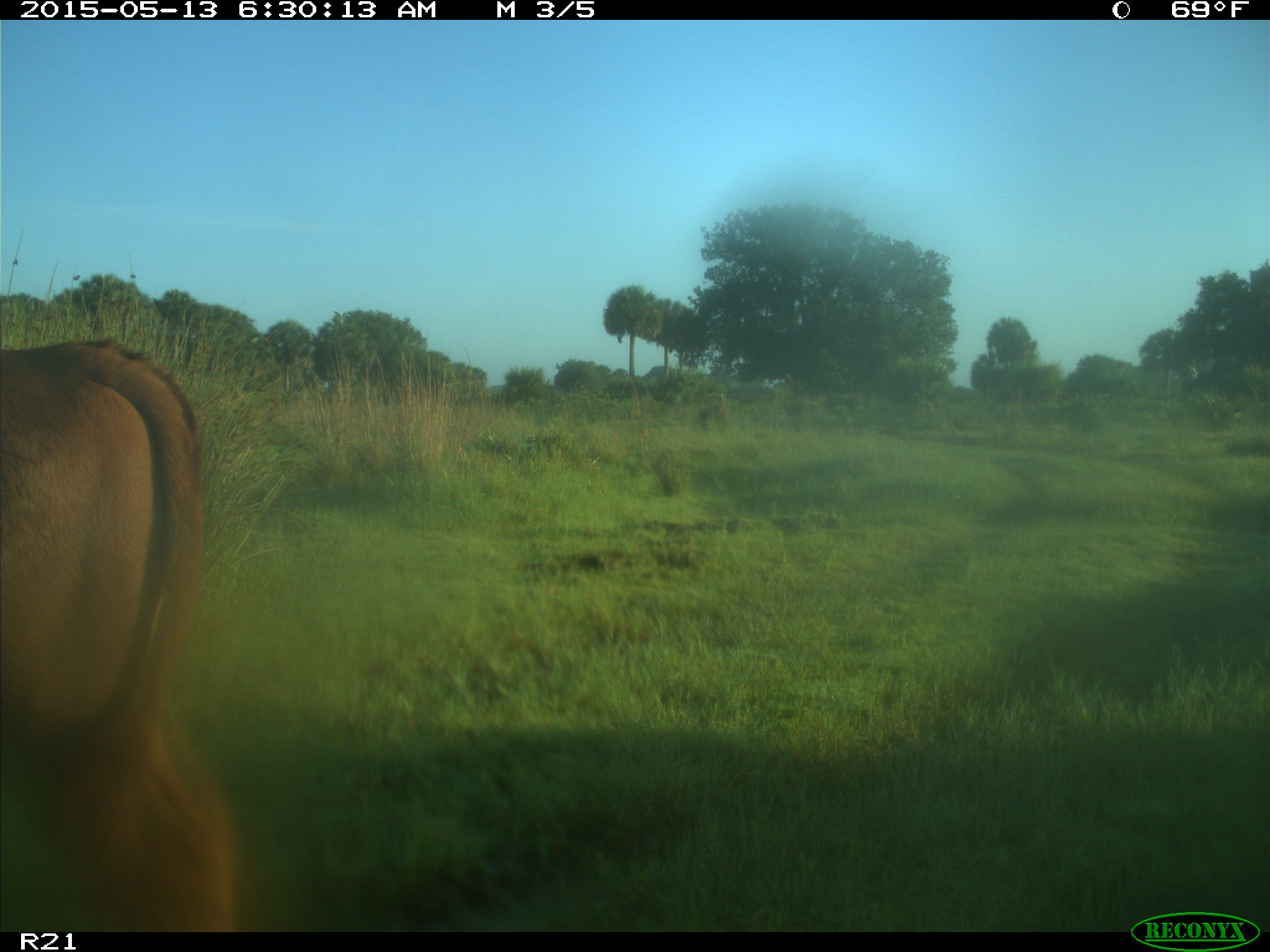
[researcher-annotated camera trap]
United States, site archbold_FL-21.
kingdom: Animalia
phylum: Chordata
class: Mammalia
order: Artiodactyla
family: Bovidae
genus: Bos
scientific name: Bos taurus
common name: domestic cow